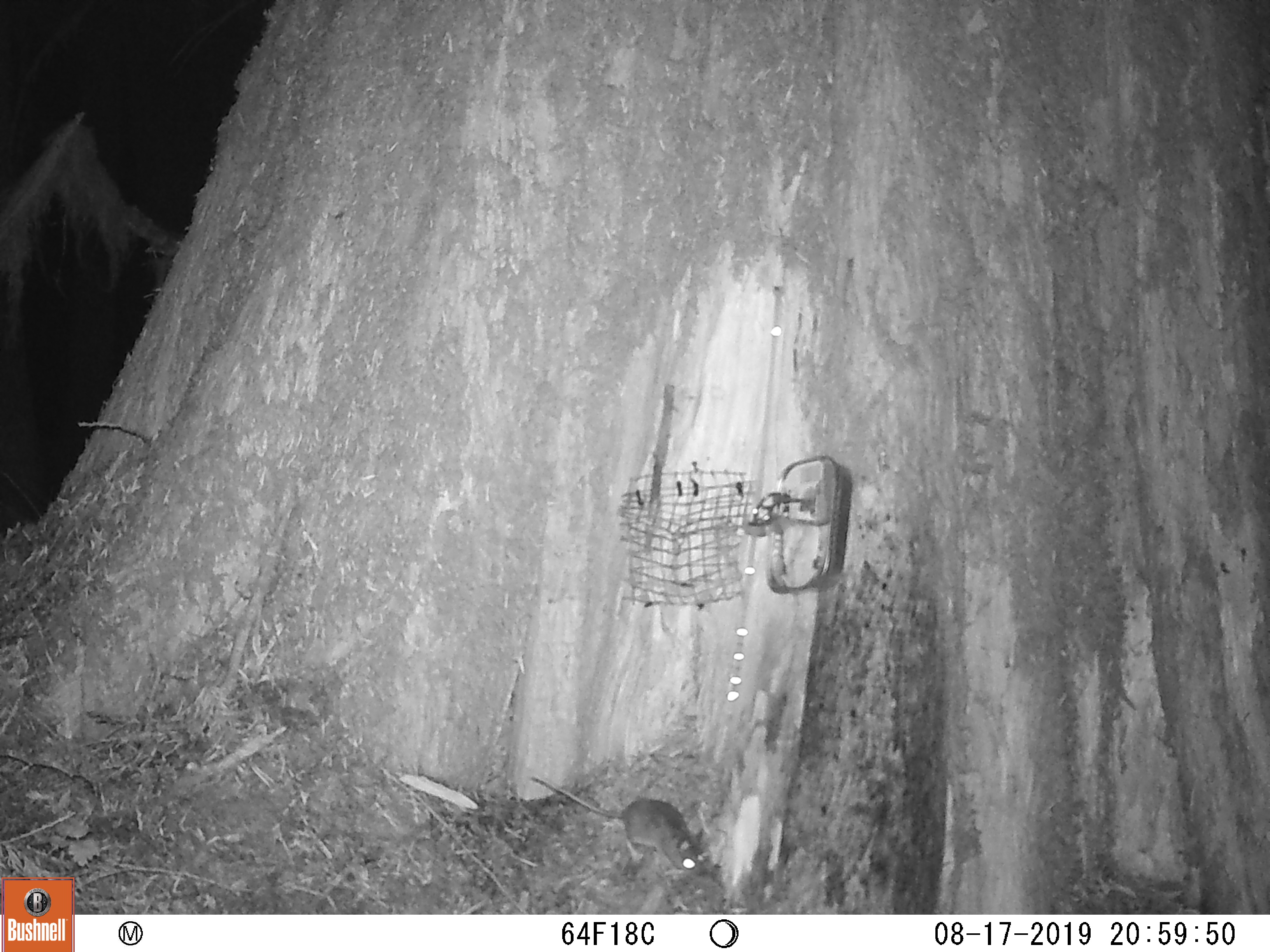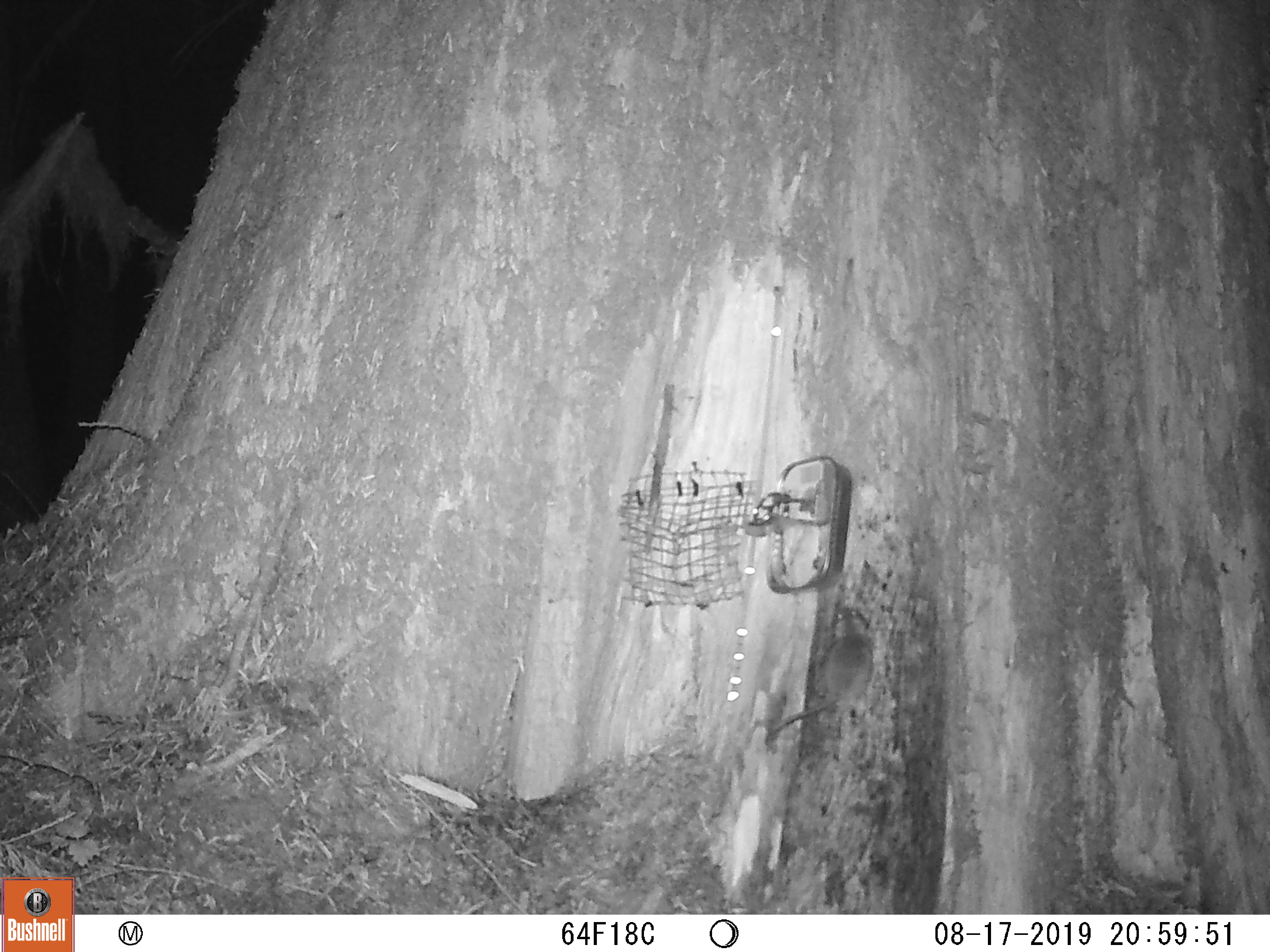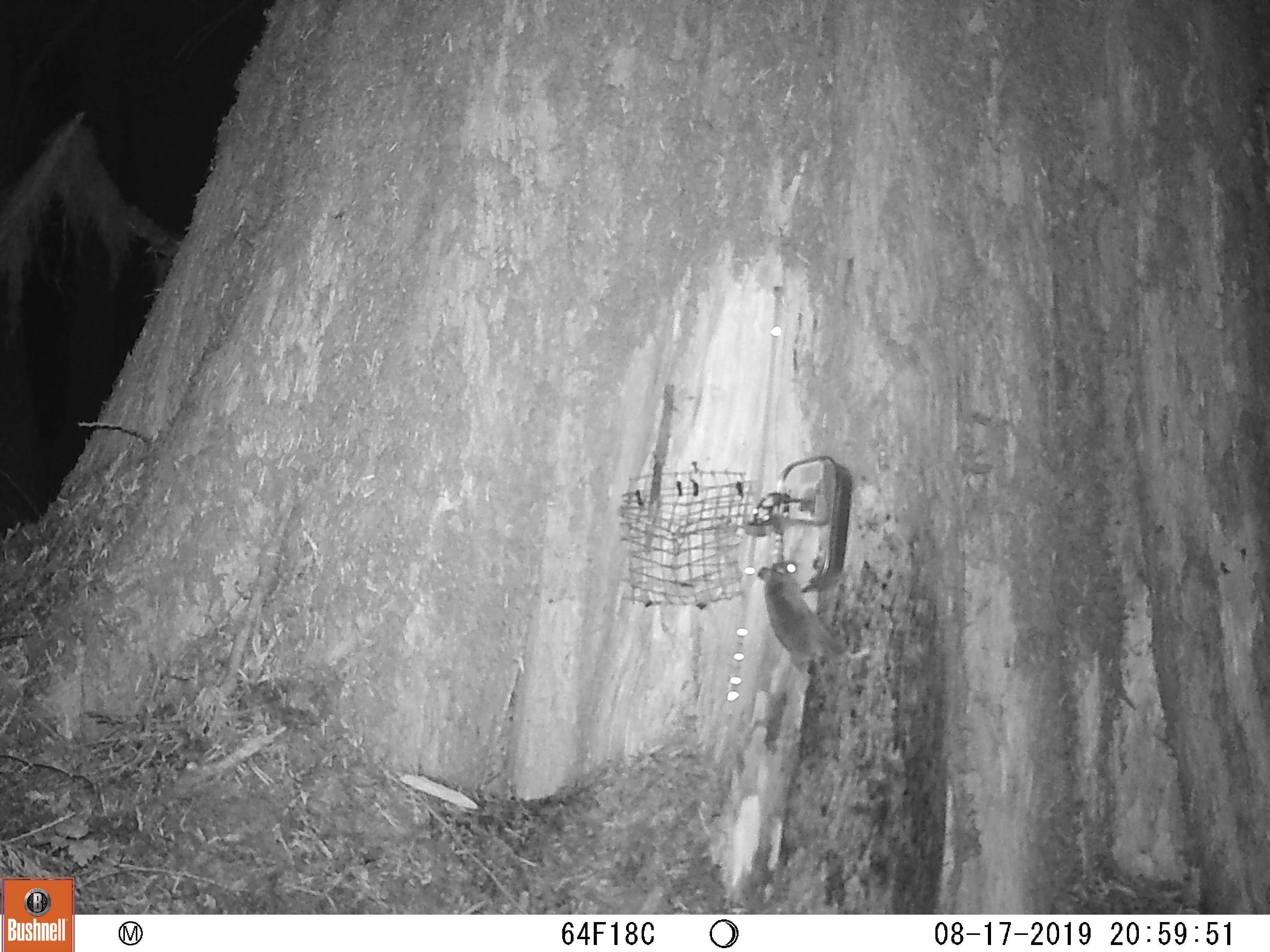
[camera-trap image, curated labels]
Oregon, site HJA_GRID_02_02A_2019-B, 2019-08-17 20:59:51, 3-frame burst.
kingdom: Animalia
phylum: Chordata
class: Mammalia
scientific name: Mammalia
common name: small mammal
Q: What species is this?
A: Small mammal (Mammalia).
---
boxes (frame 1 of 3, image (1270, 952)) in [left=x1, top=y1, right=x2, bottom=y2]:
small mammal: [left=528, top=768, right=718, bottom=882]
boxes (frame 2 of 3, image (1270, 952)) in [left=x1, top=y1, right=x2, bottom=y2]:
small mammal: [left=740, top=607, right=875, bottom=756]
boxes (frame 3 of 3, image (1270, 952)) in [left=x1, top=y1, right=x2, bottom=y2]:
small mammal: [left=747, top=554, right=880, bottom=729]